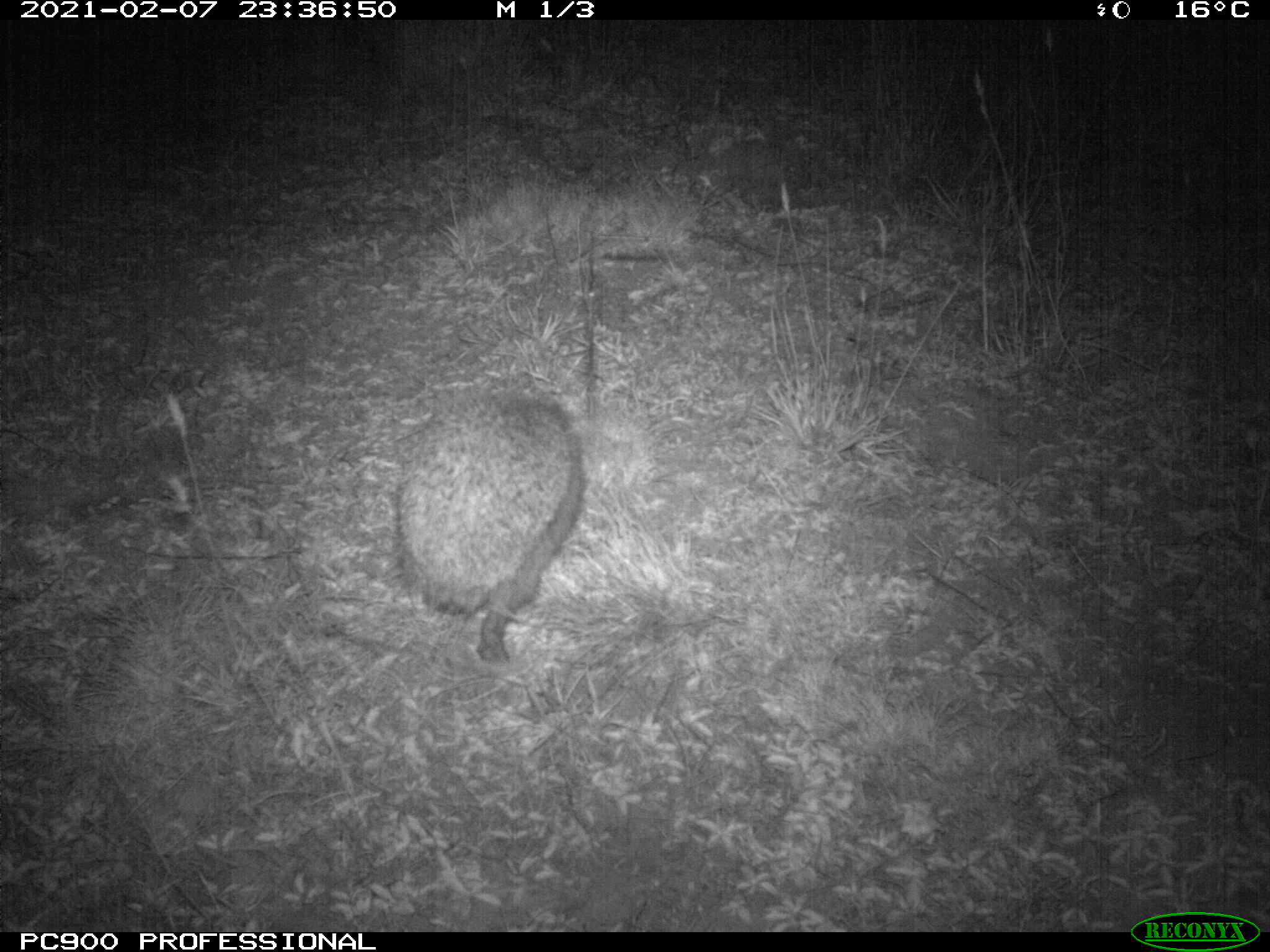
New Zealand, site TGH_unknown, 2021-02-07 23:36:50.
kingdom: Animalia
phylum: Chordata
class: Mammalia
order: Eulipotyphla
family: Erinaceidae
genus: Erinaceus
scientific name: Erinaceus europaeus europaeus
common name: european hedgehog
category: hedgehog